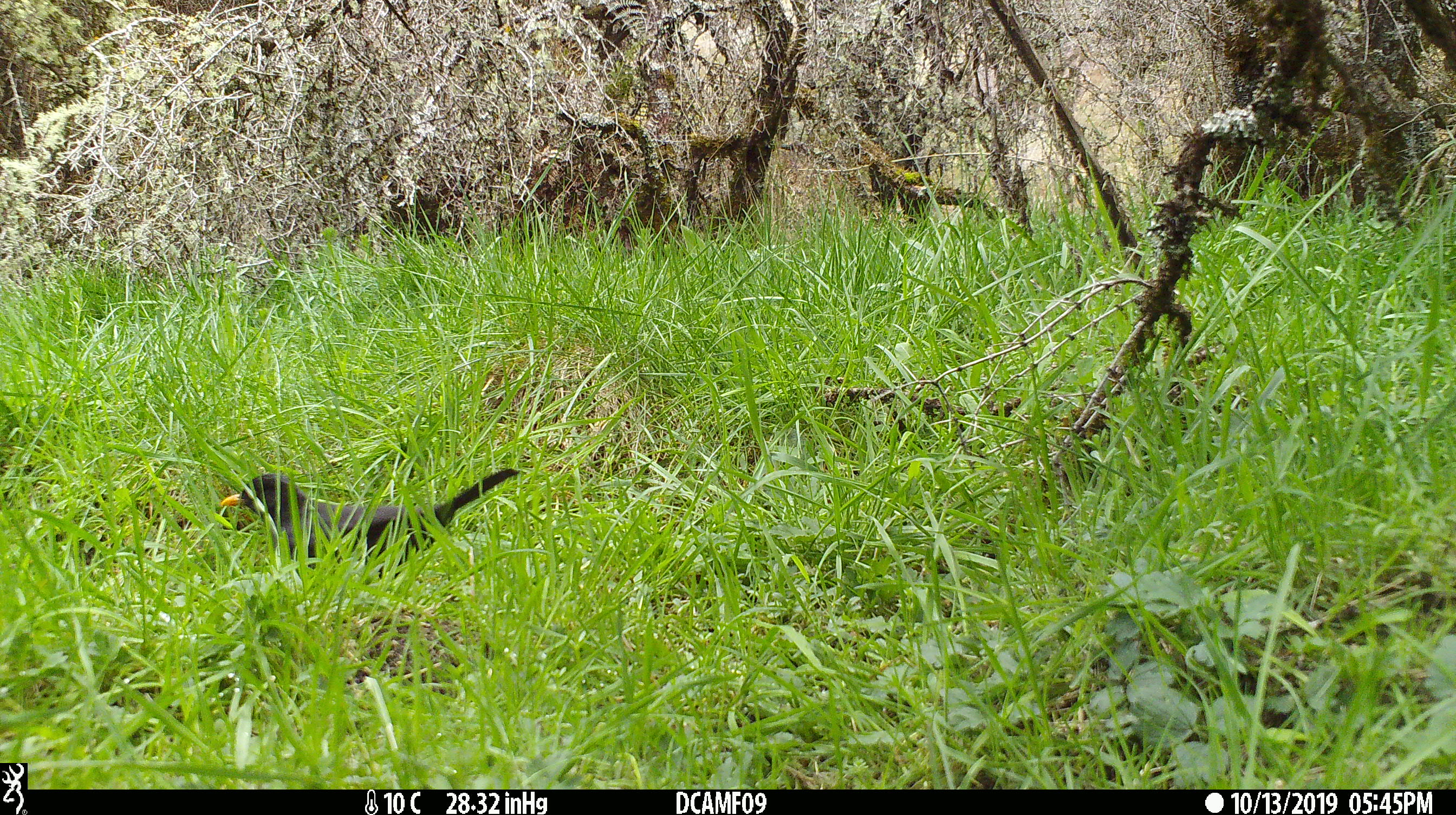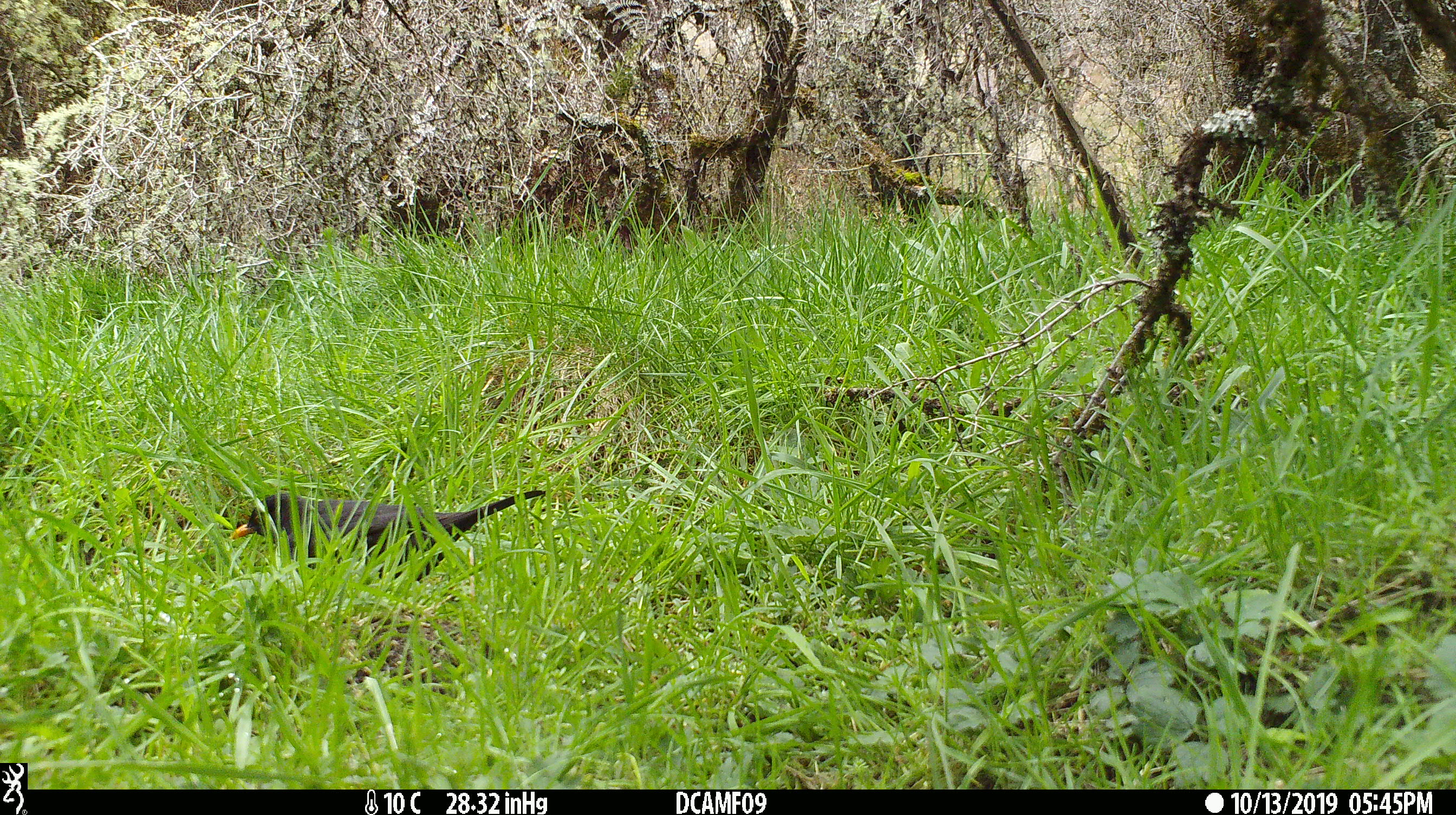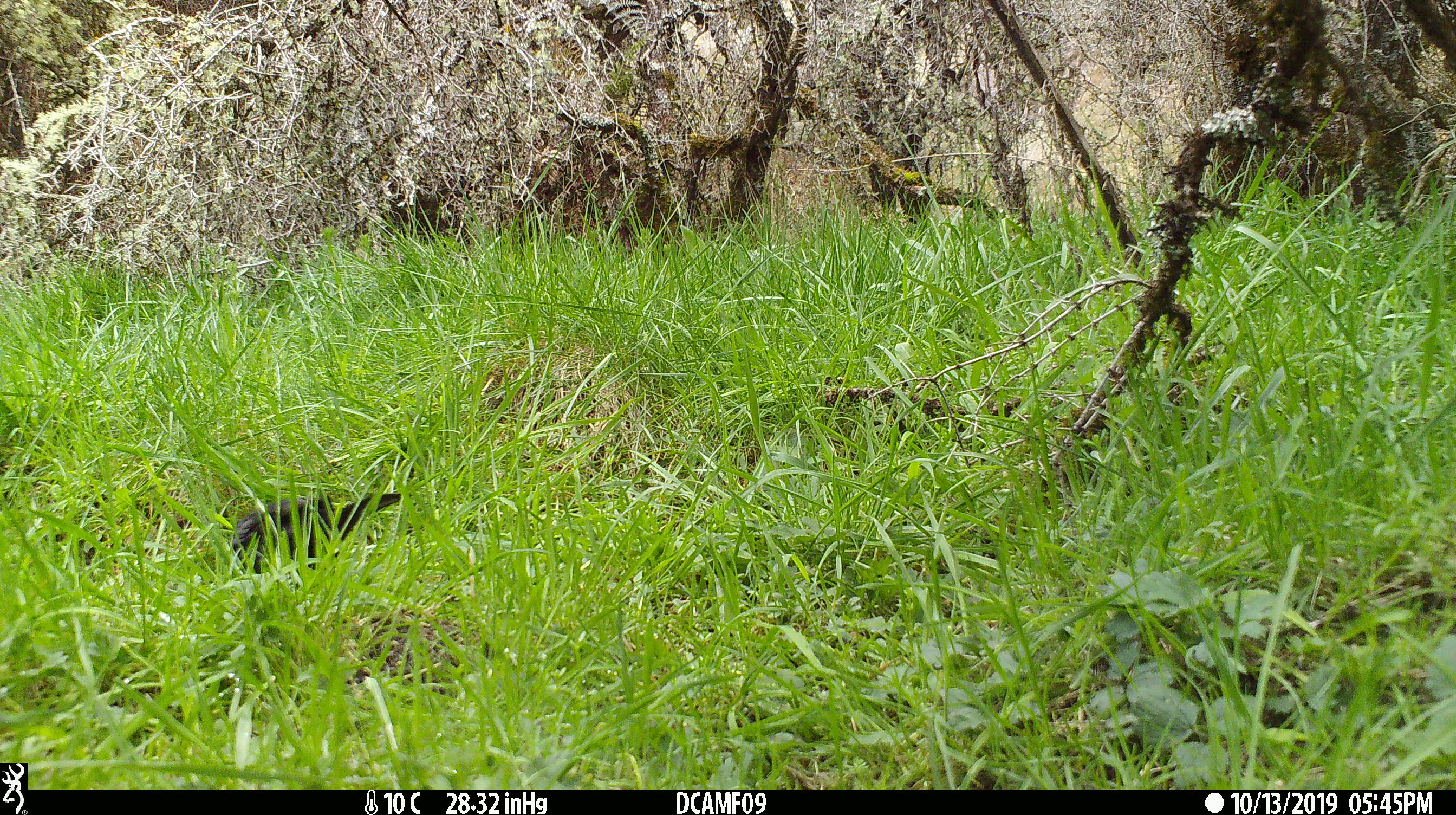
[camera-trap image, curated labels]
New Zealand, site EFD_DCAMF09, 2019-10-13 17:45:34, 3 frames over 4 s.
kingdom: Animalia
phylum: Chordata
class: Aves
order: Passeriformes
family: Turdidae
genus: Turdus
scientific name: Turdus merula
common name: eurasian blackbird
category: blackbird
Blackbird (eurasian blackbird) (Turdus merula).